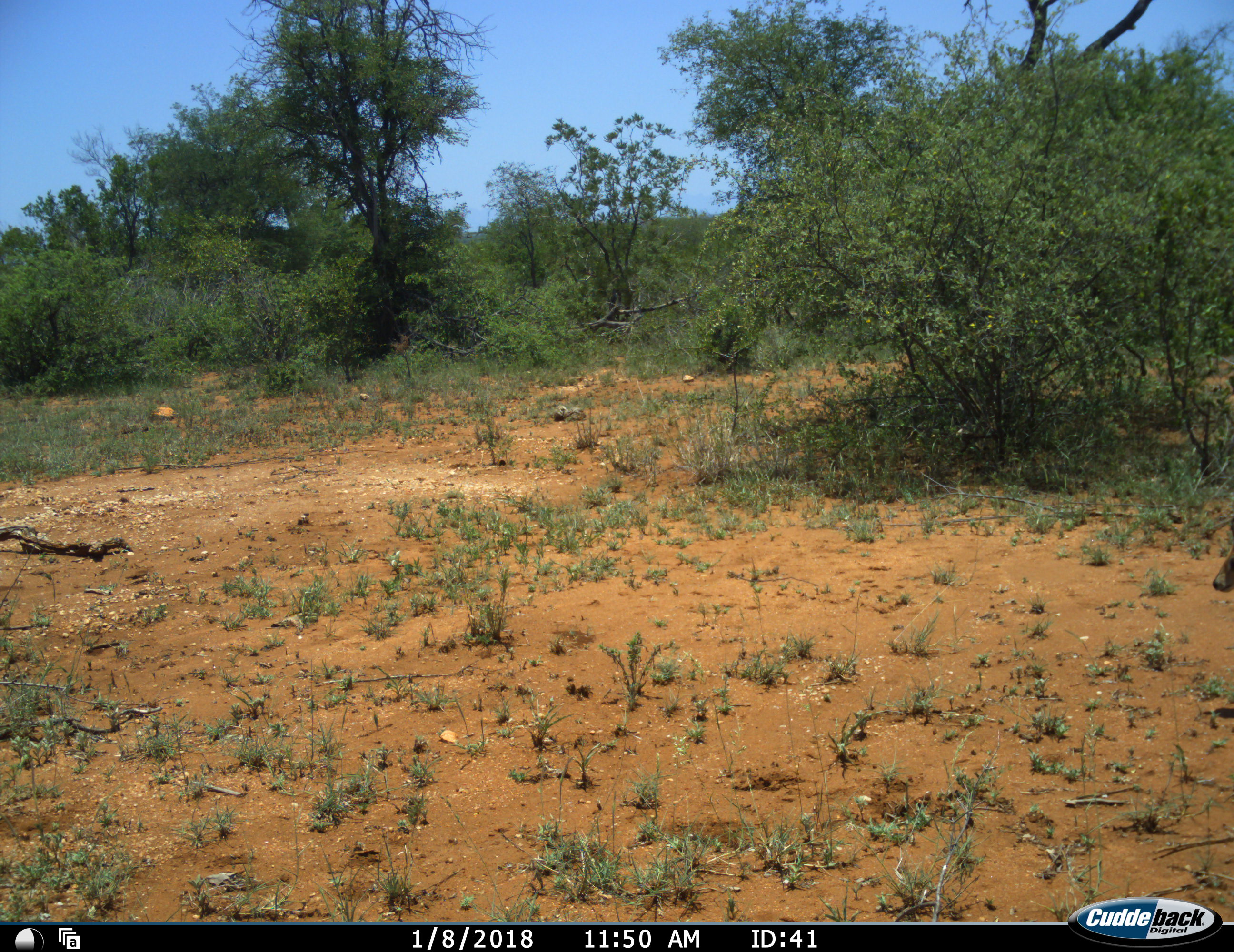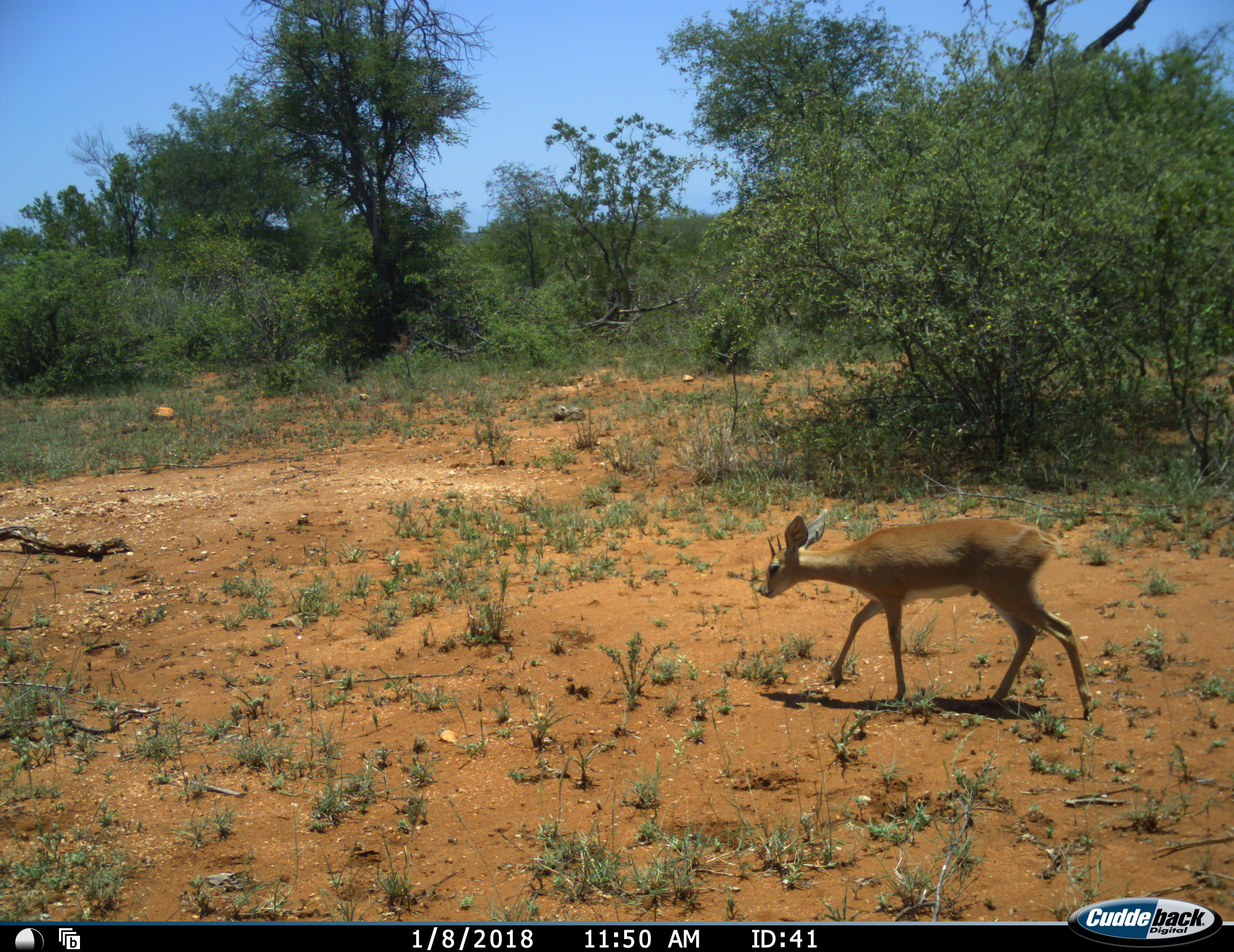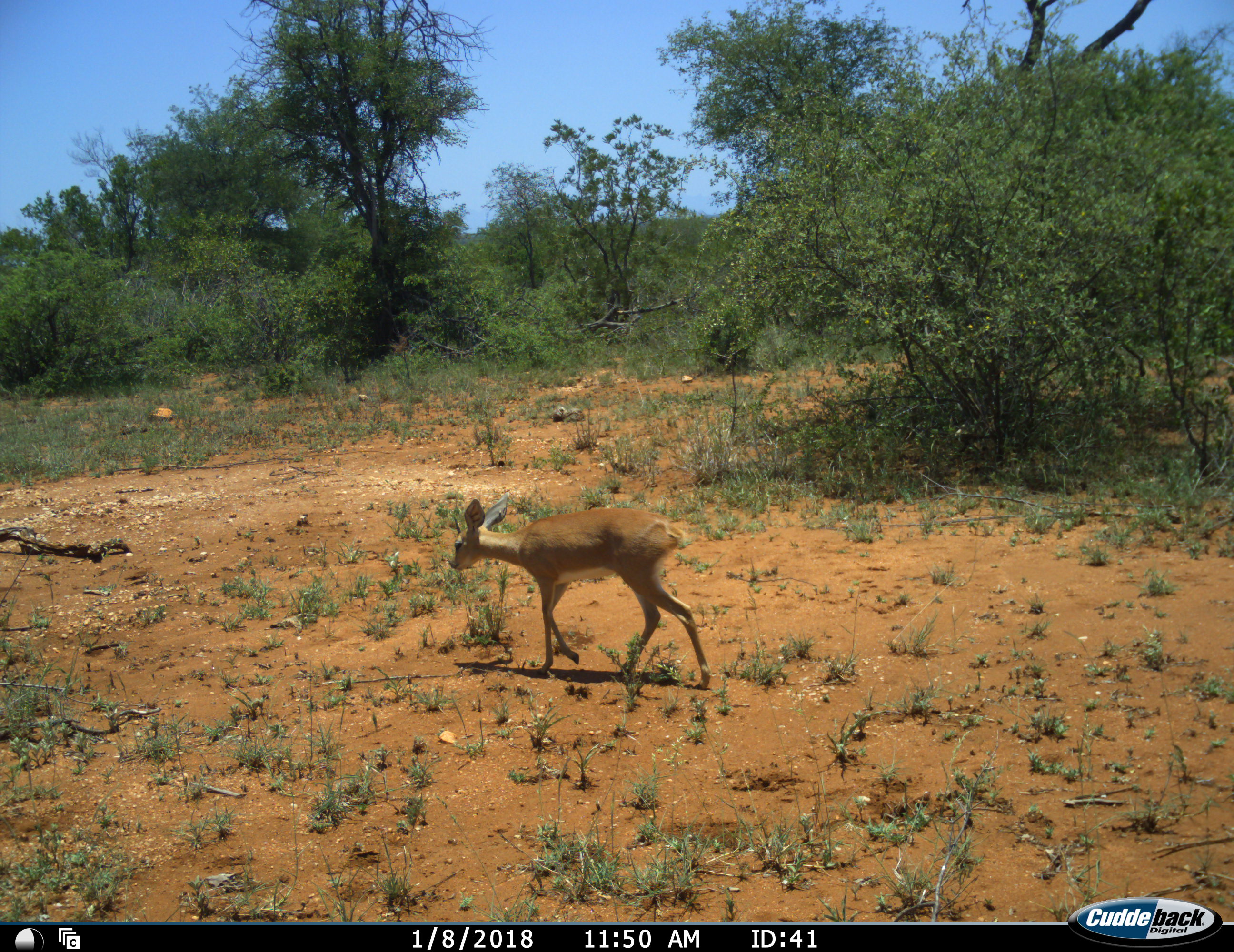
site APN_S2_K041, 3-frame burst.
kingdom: Animalia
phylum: Chordata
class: Mammalia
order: Artiodactyla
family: Bovidae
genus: Raphicerus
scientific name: Raphicerus campestris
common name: steenbok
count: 1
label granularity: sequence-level